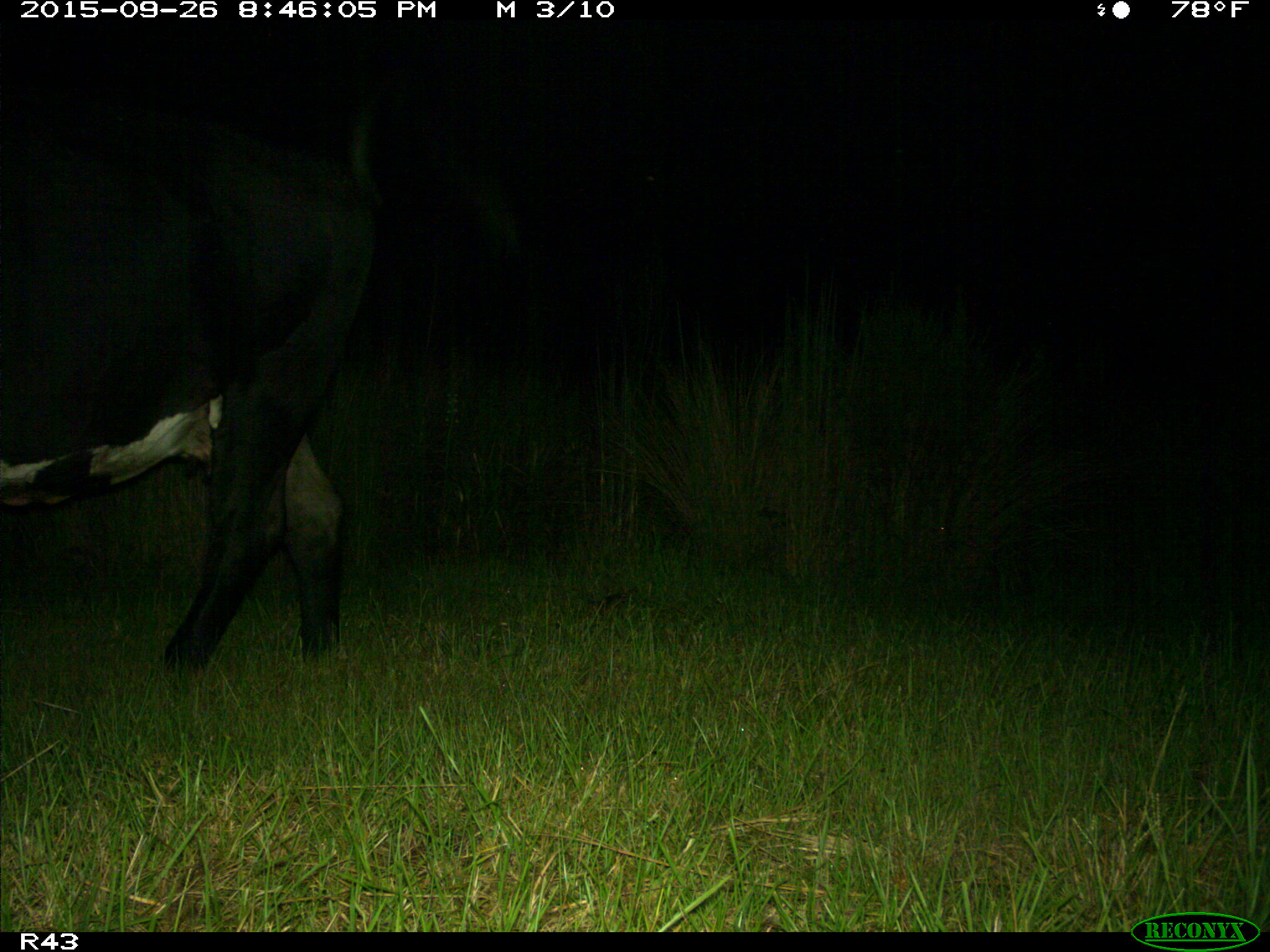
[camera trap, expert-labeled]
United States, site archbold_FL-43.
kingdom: Animalia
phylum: Chordata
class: Mammalia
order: Artiodactyla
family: Bovidae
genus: Bos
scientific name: Bos taurus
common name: domestic cow